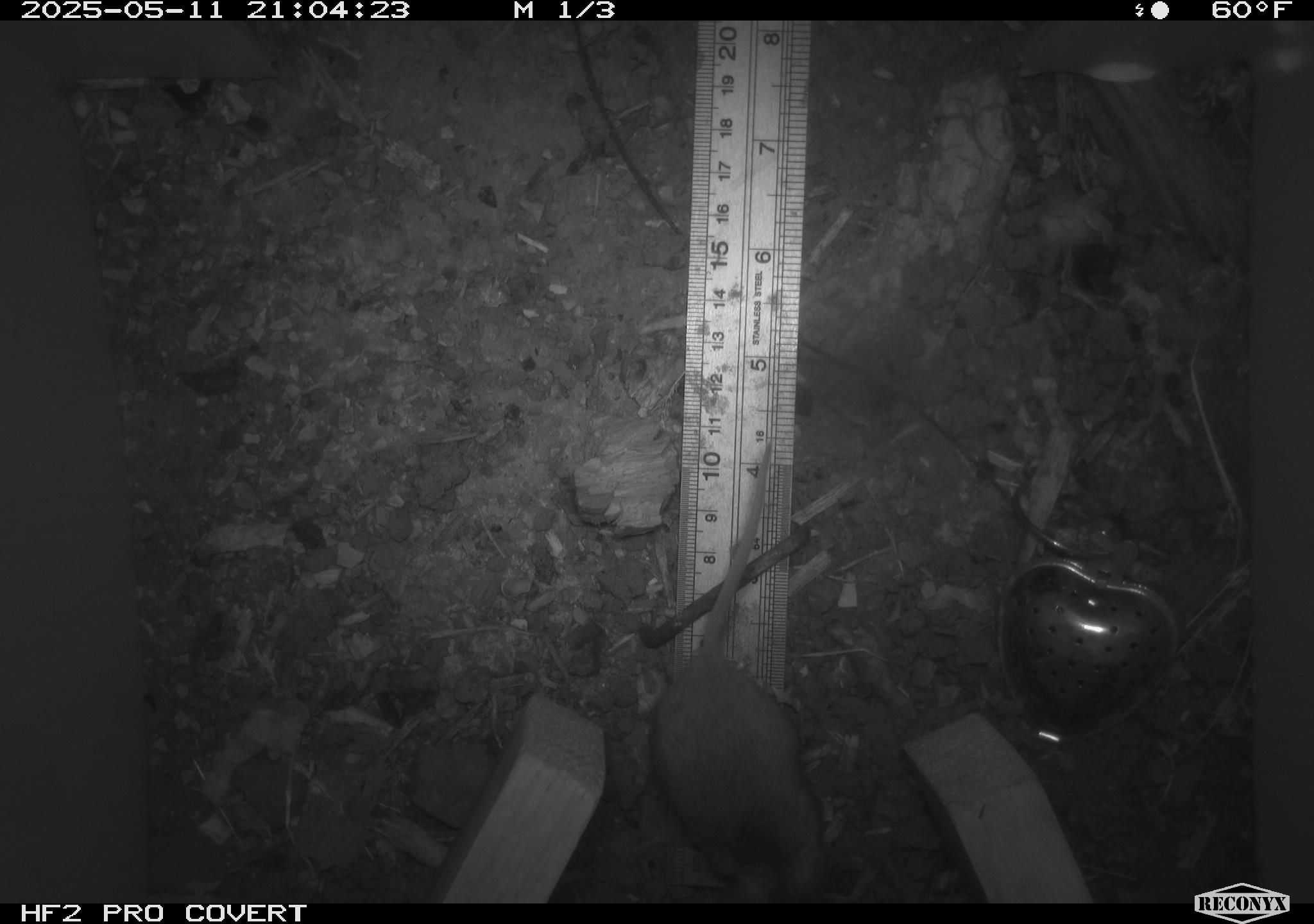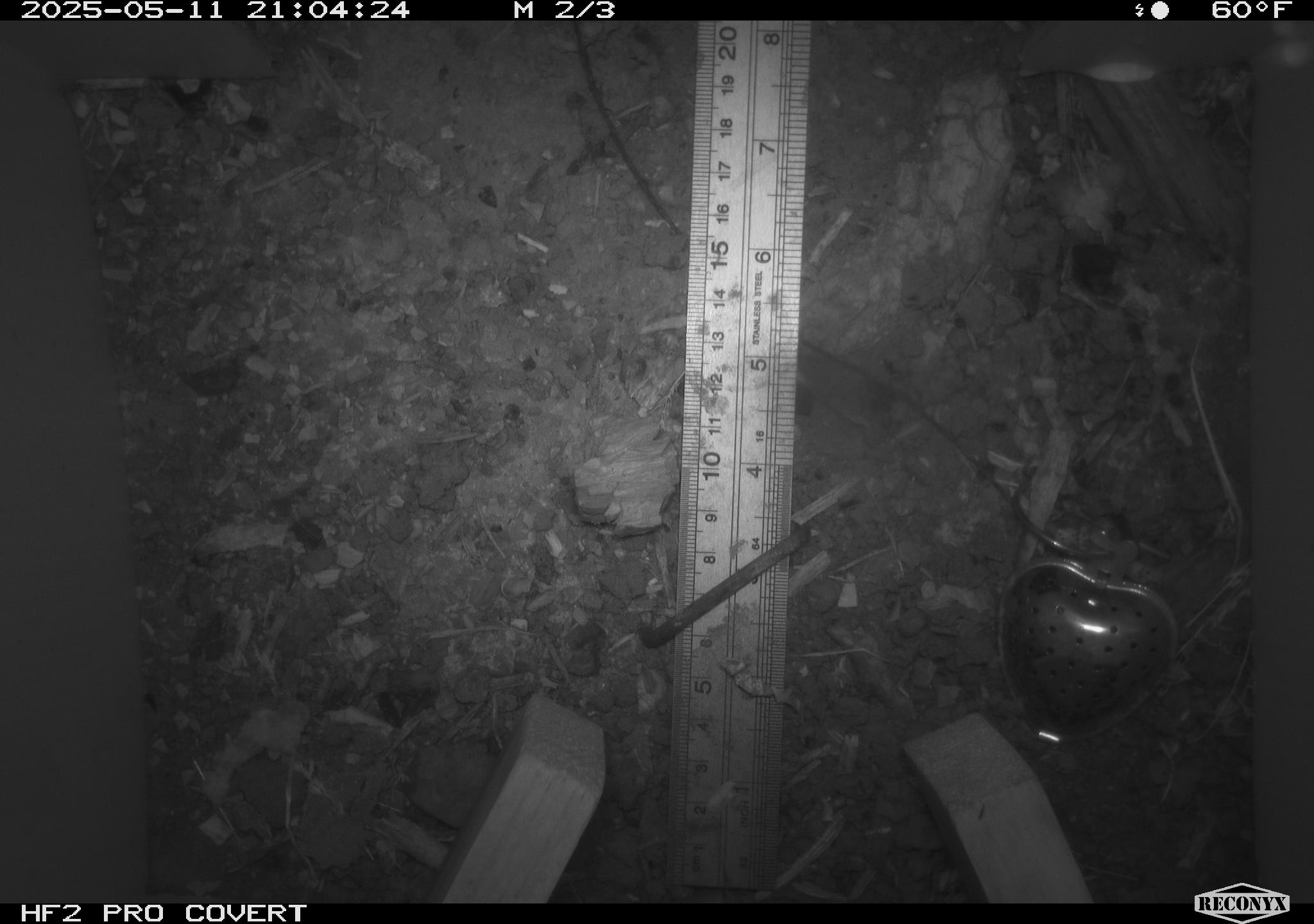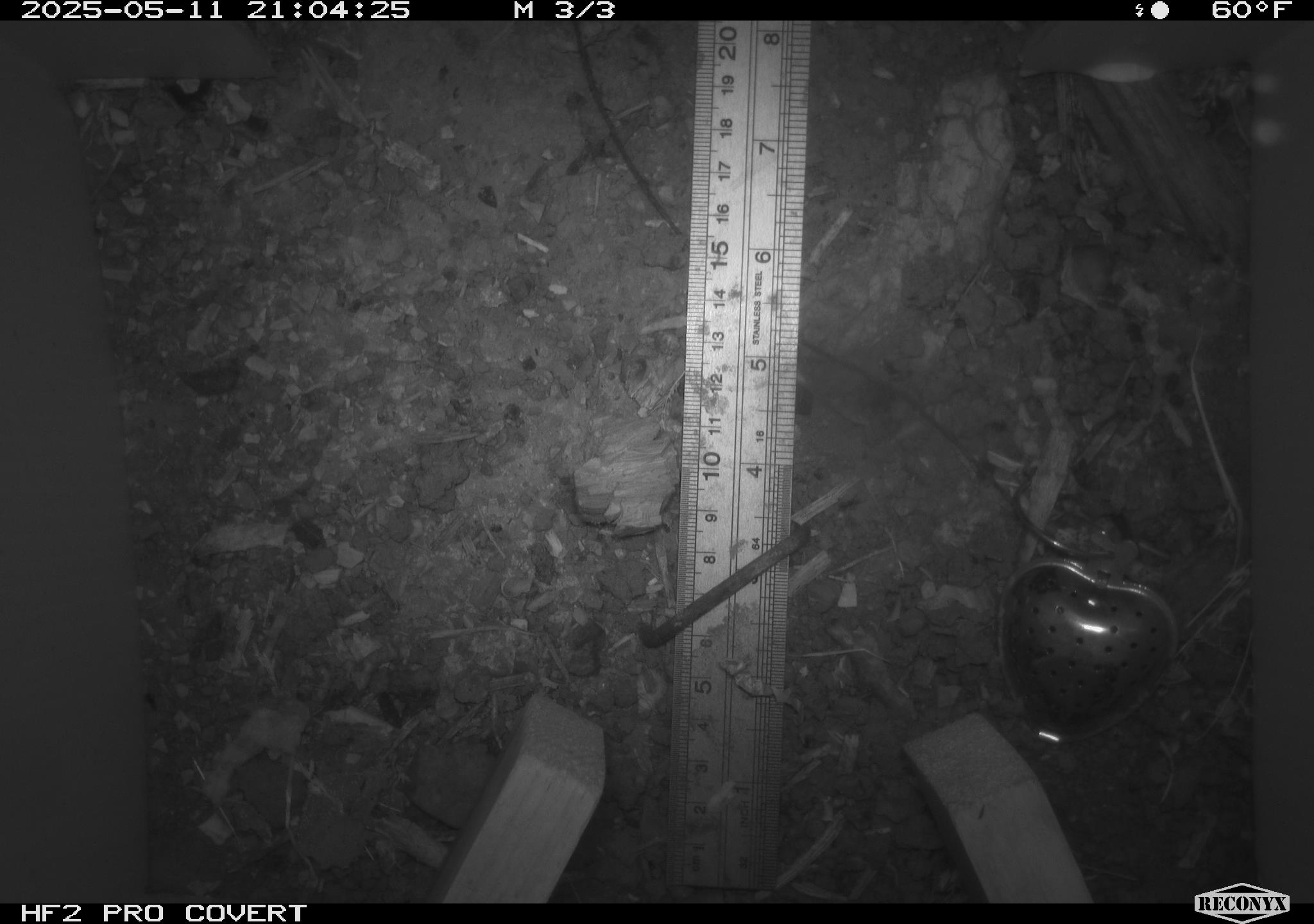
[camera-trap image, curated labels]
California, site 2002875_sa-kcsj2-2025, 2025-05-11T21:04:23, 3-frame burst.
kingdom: Animalia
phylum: Chordata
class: Mammalia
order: Rodentia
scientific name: Rodentia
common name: rodent